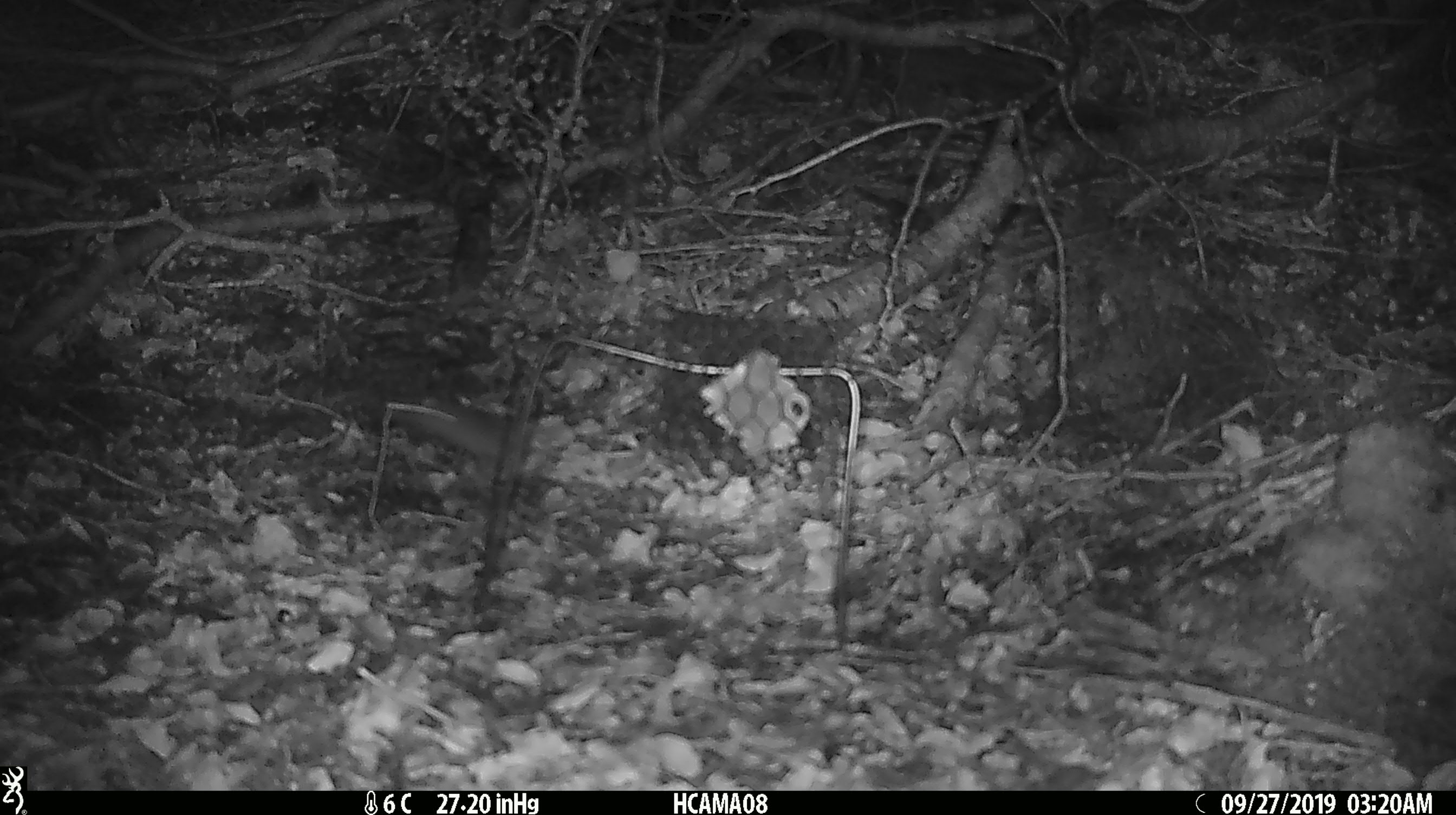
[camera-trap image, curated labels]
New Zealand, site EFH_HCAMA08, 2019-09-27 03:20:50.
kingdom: Animalia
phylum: Chordata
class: Mammalia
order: Rodentia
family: Muridae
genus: Mus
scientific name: Mus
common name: mouse